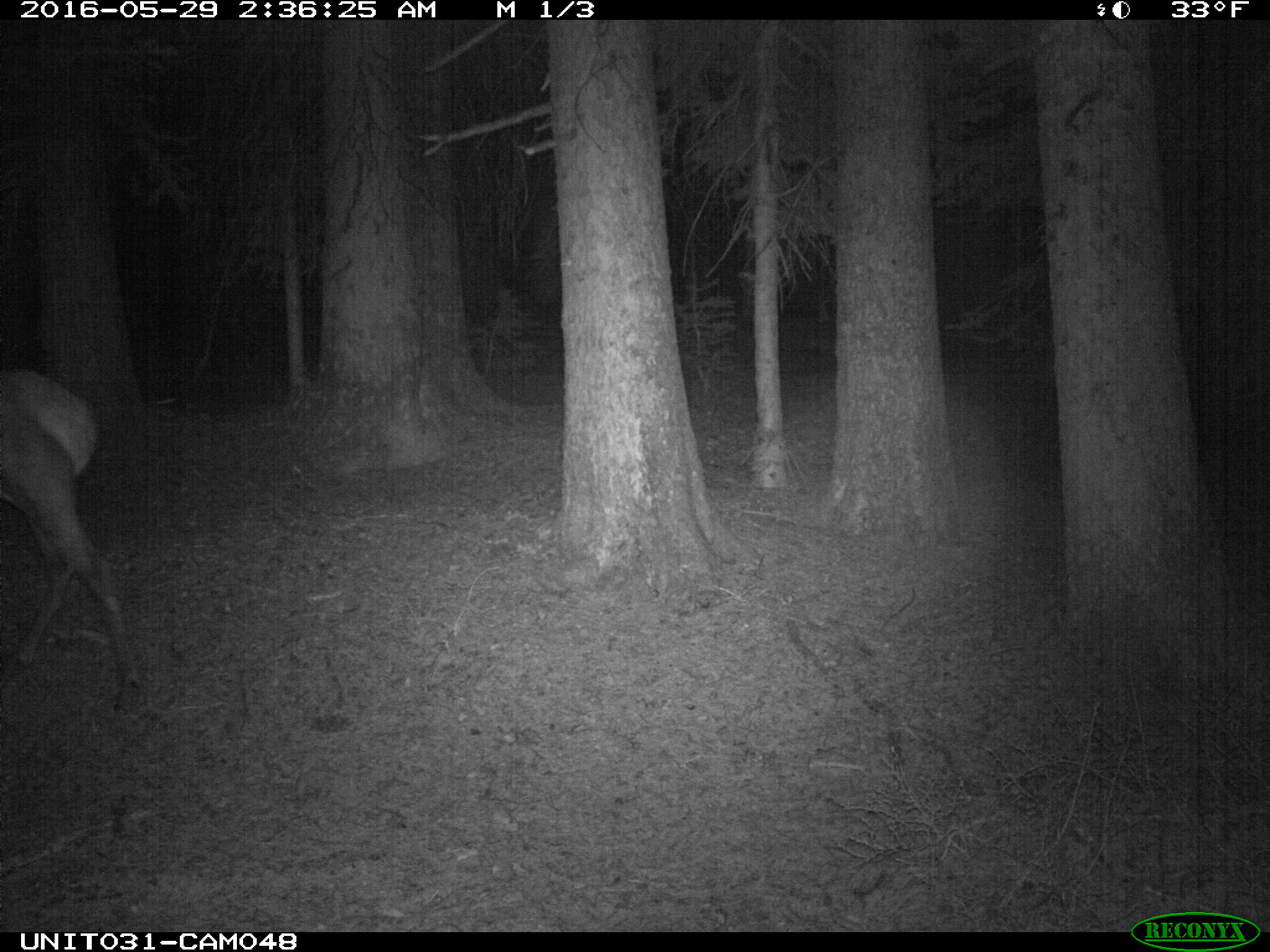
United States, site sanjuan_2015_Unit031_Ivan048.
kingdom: Animalia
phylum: Chordata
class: Mammalia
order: Artiodactyla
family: Cervidae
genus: Cervus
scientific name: Cervus elaphus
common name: red deer